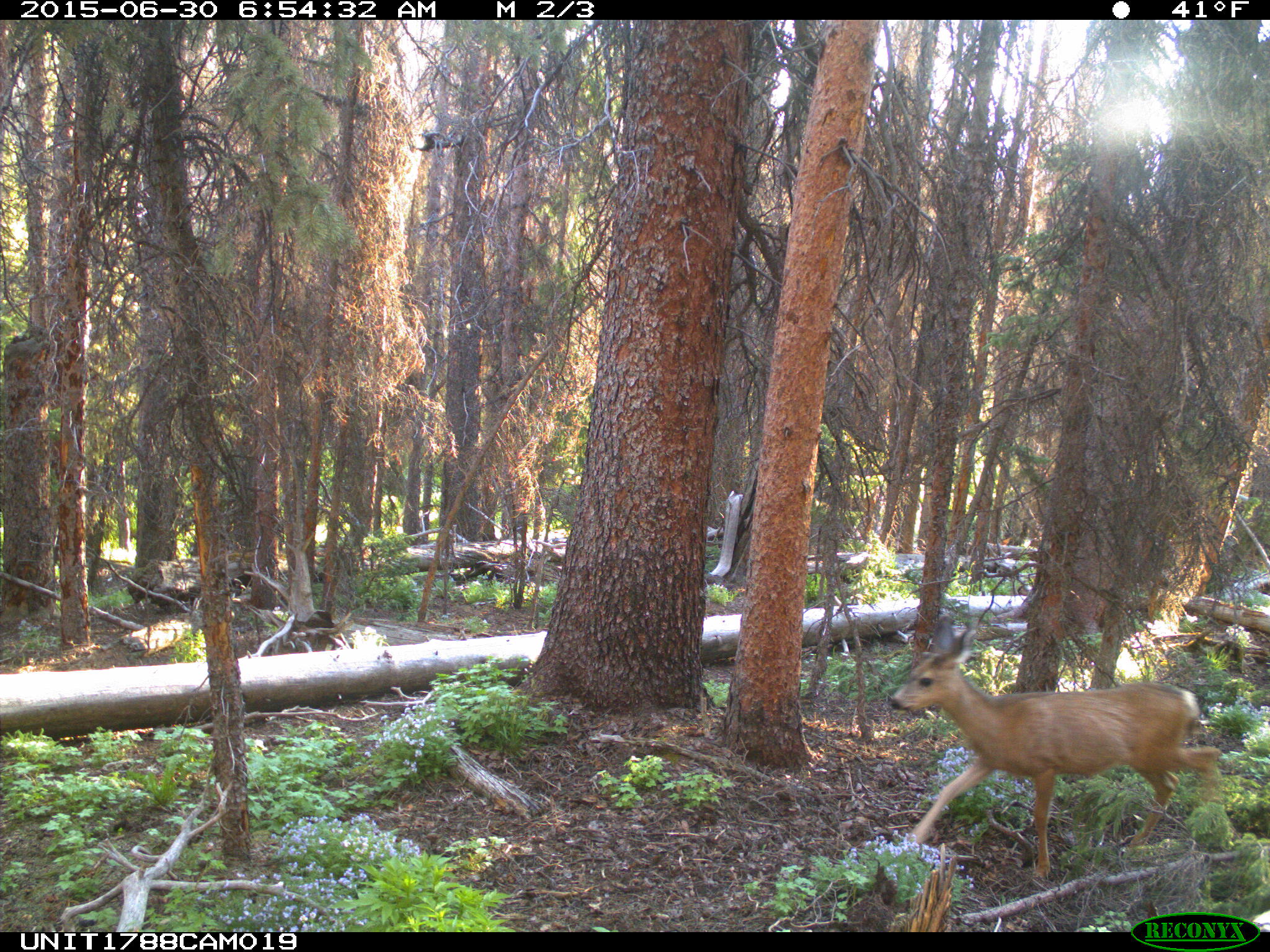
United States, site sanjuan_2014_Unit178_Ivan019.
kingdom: Animalia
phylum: Chordata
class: Mammalia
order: Artiodactyla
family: Cervidae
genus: Odocoileus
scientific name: Odocoileus hemionus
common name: mule deer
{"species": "Odocoileus hemionus (mule deer)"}